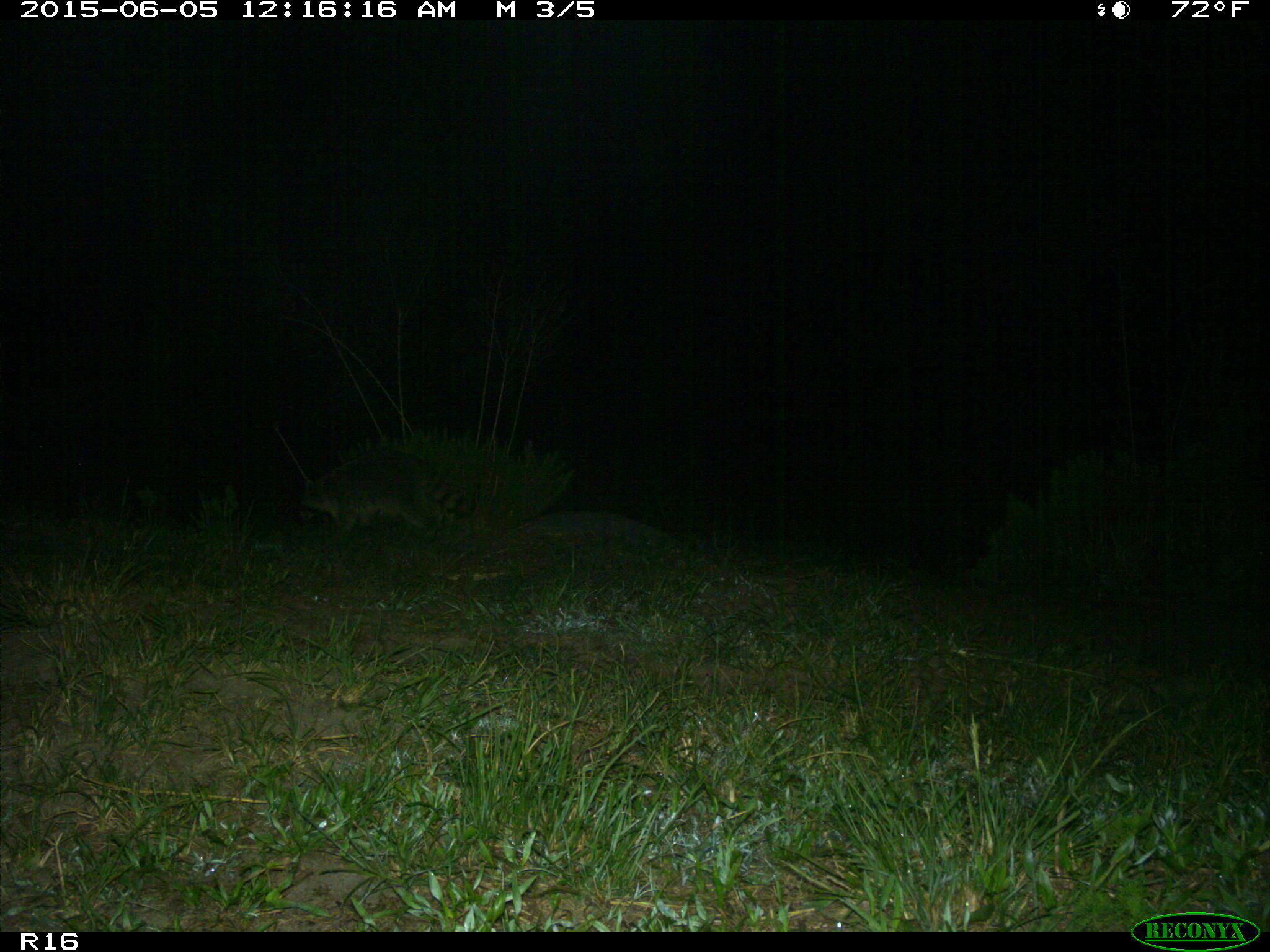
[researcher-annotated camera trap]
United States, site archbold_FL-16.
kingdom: Animalia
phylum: Chordata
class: Mammalia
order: Carnivora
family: Procyonidae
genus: Procyon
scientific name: Procyon lotor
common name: common raccoon